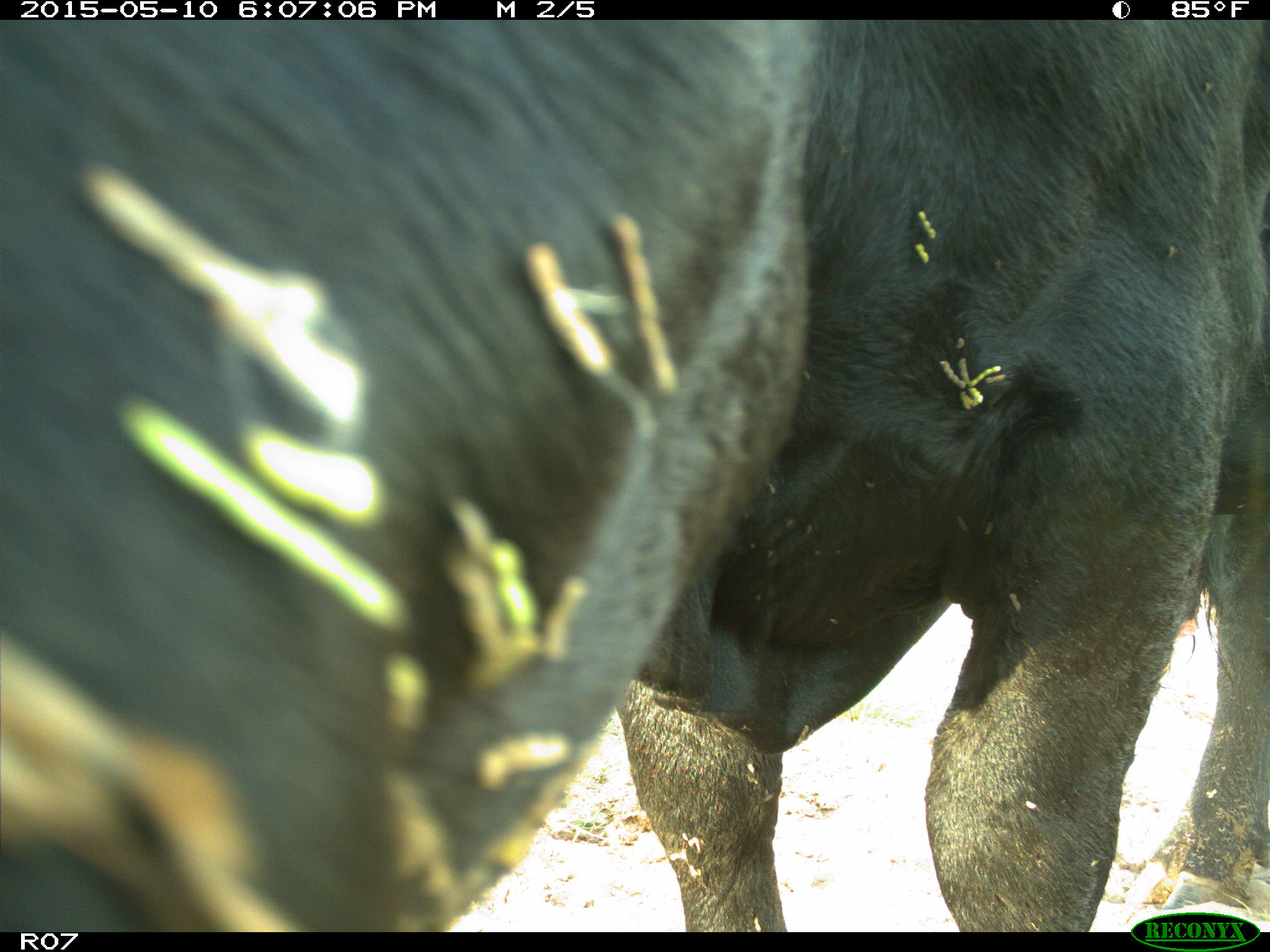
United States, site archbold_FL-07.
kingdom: Animalia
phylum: Chordata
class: Mammalia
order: Artiodactyla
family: Bovidae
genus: Bos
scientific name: Bos taurus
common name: domestic cow